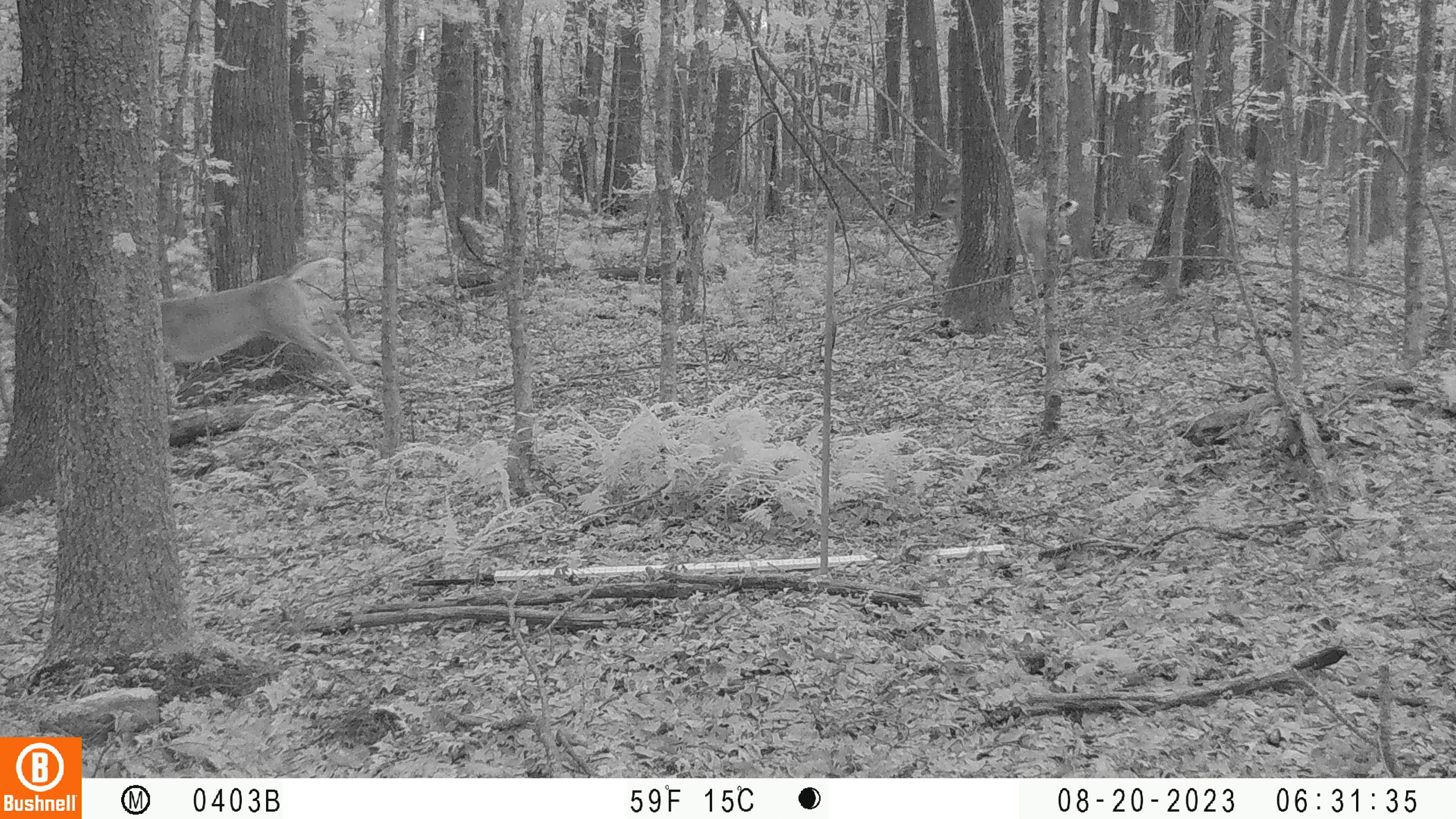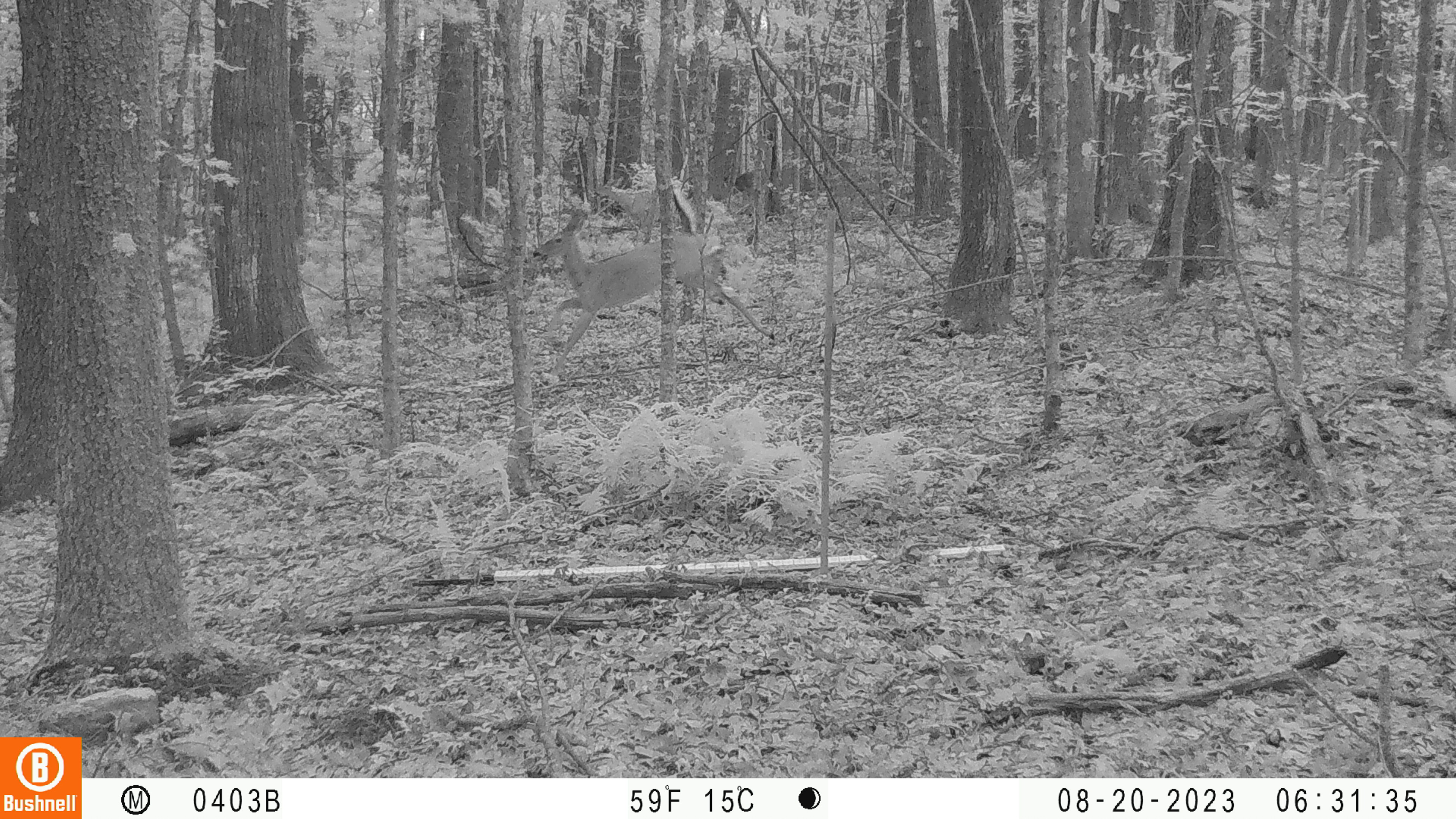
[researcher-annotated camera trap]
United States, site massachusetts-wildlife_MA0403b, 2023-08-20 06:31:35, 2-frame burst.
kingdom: Animalia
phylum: Chordata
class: Mammalia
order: Artiodactyla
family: Cervidae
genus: Odocoileus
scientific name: Odocoileus virginianus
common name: white-tailed deer